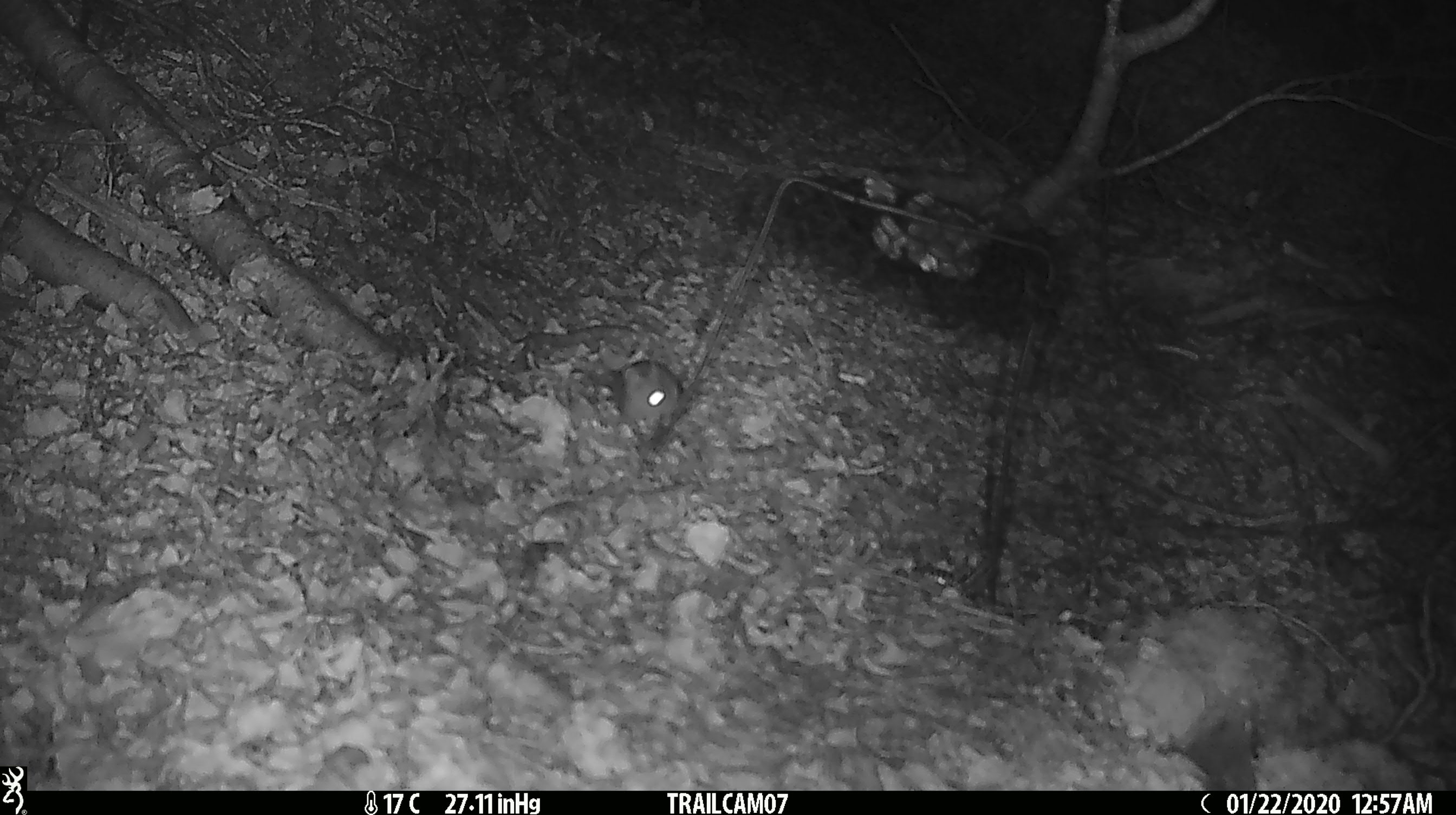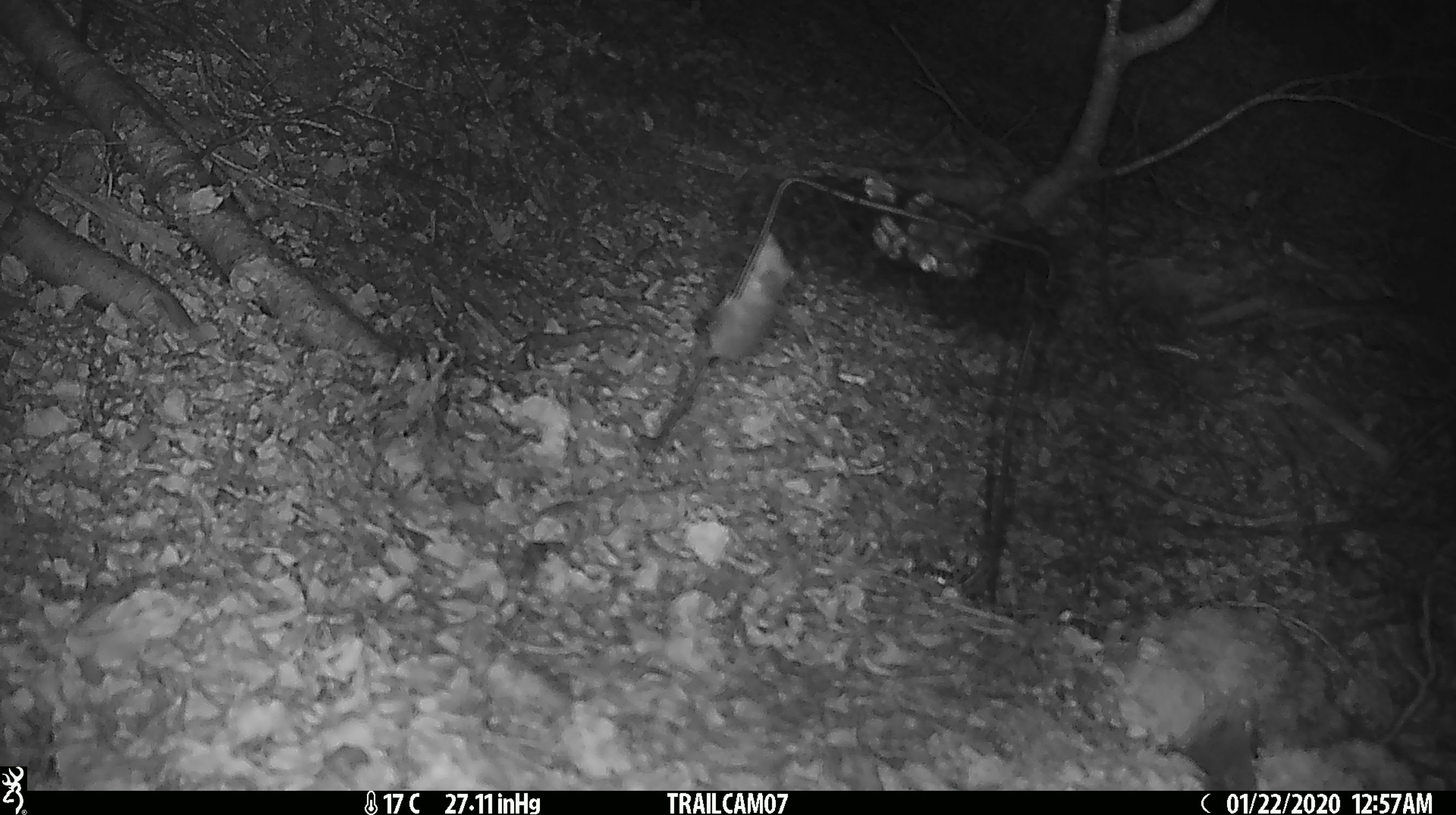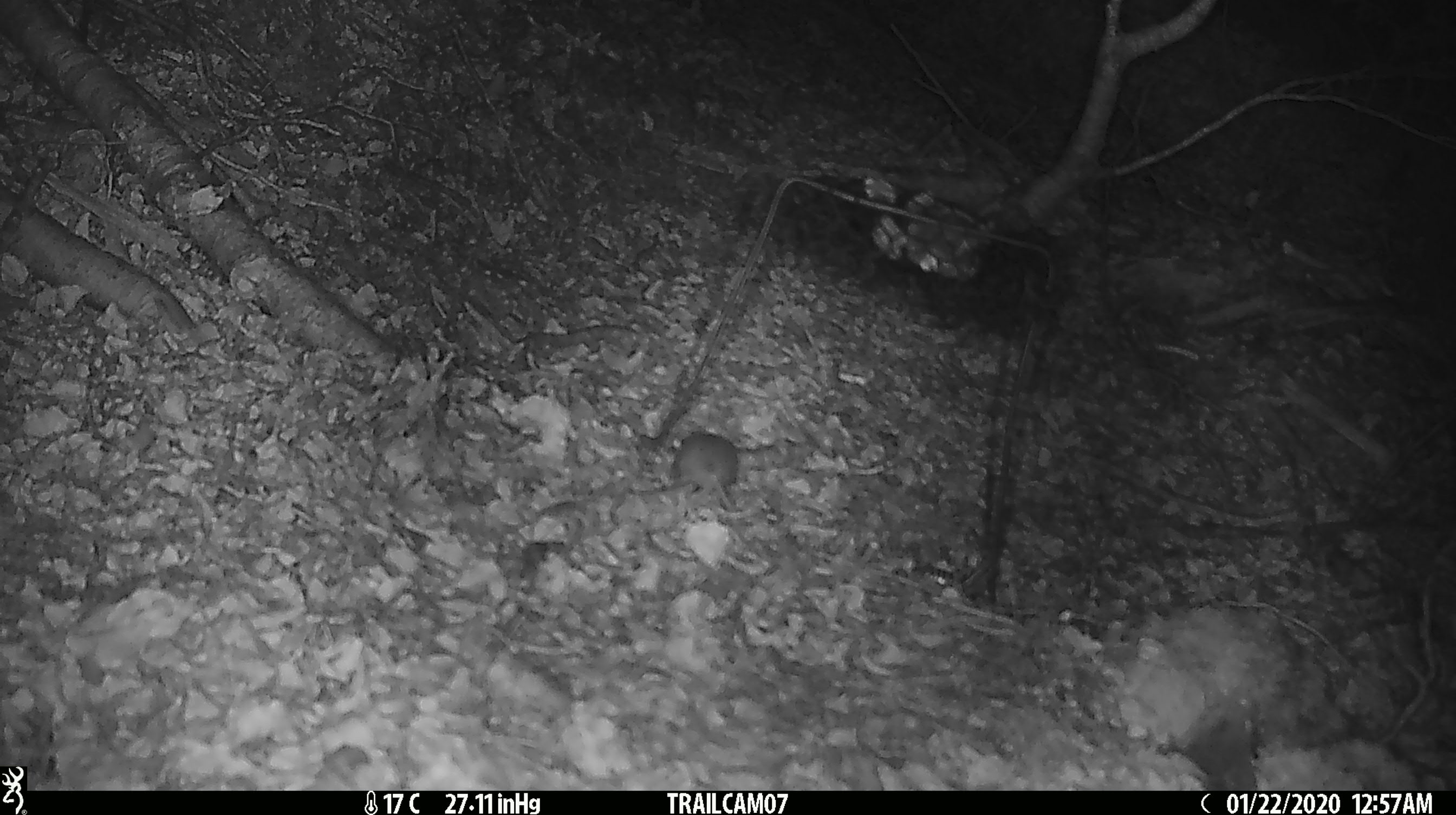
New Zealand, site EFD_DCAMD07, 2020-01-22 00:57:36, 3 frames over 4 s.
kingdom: Animalia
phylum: Chordata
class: Mammalia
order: Rodentia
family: Muridae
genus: Mus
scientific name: Mus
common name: mouse